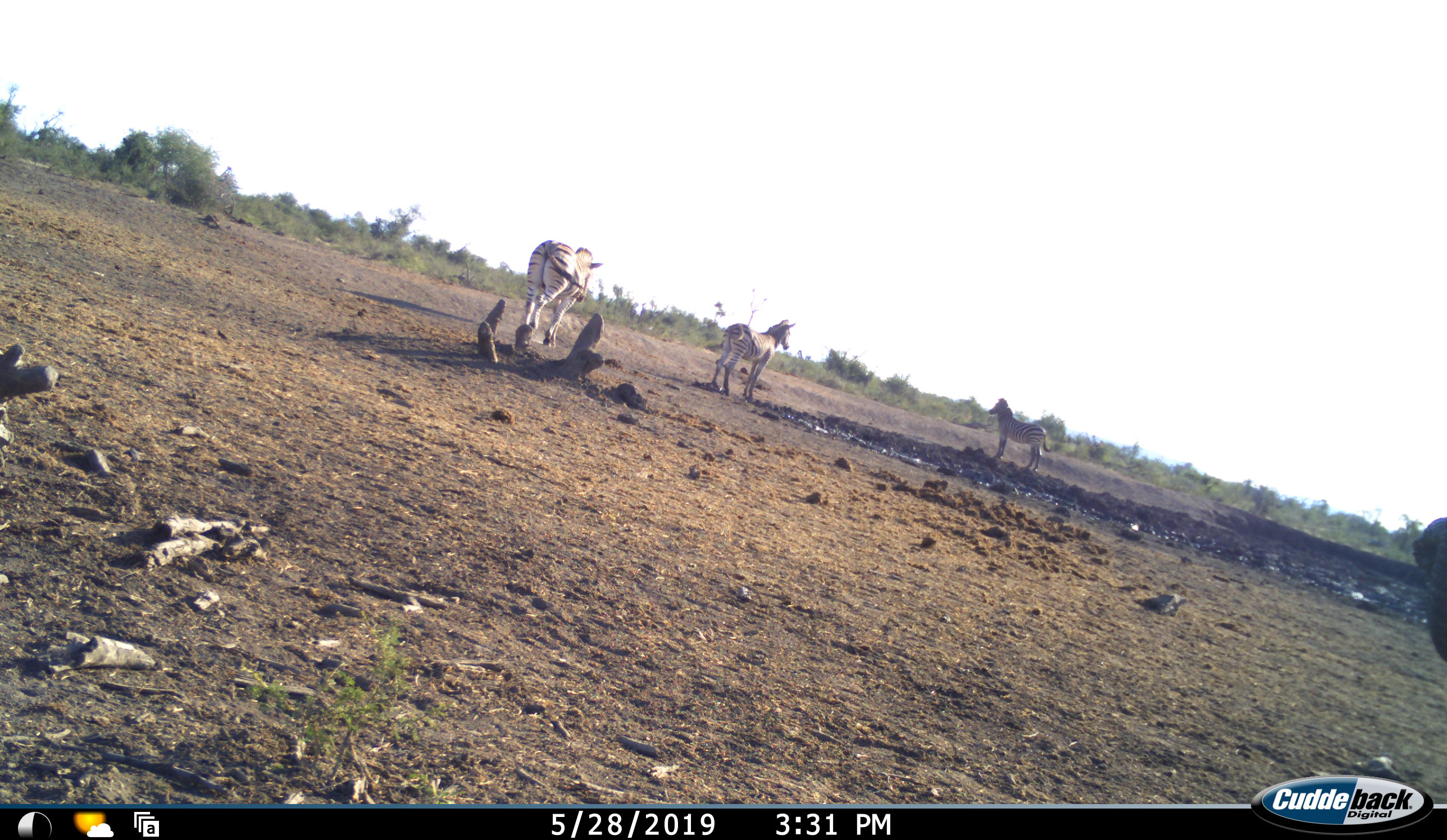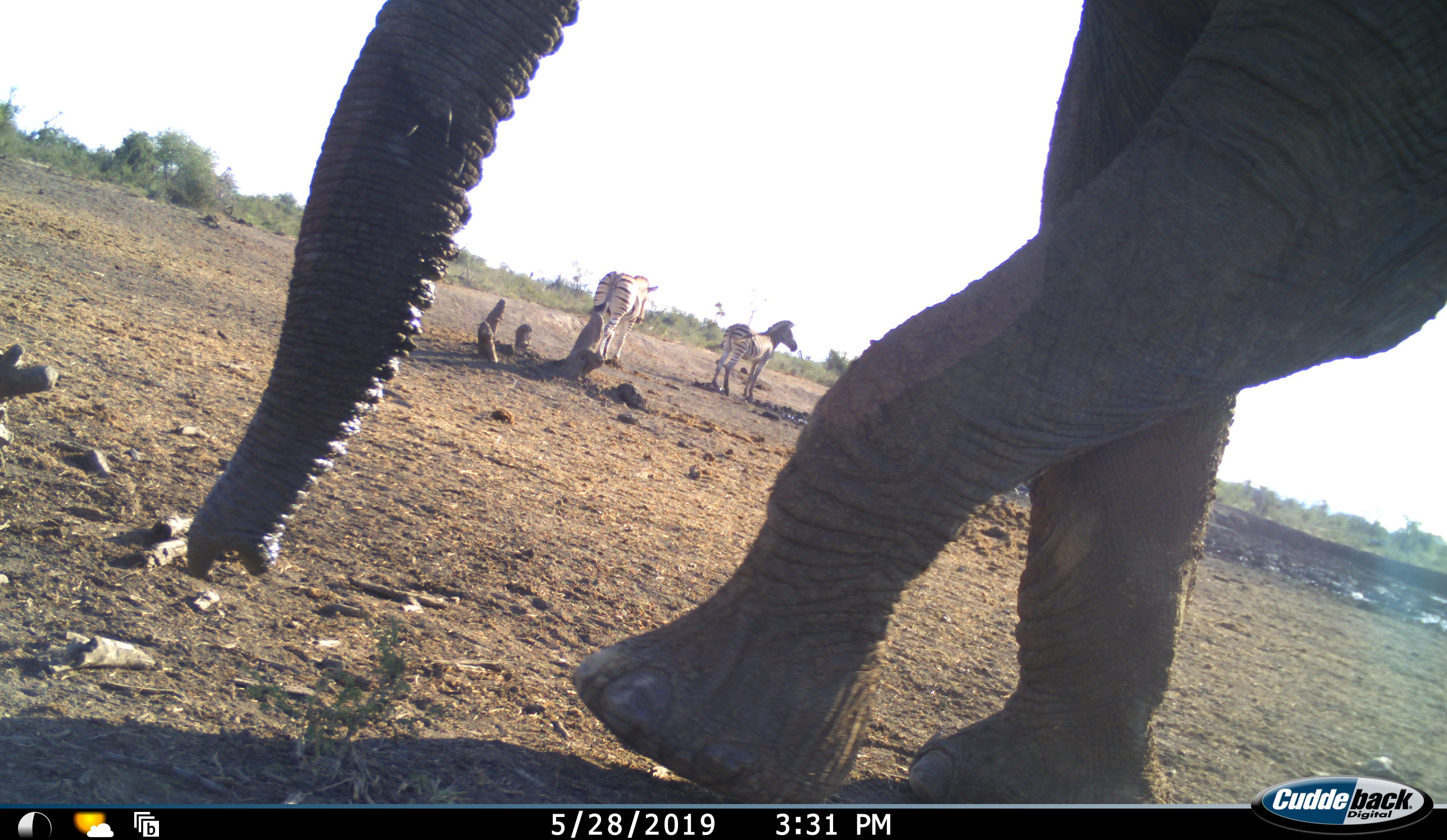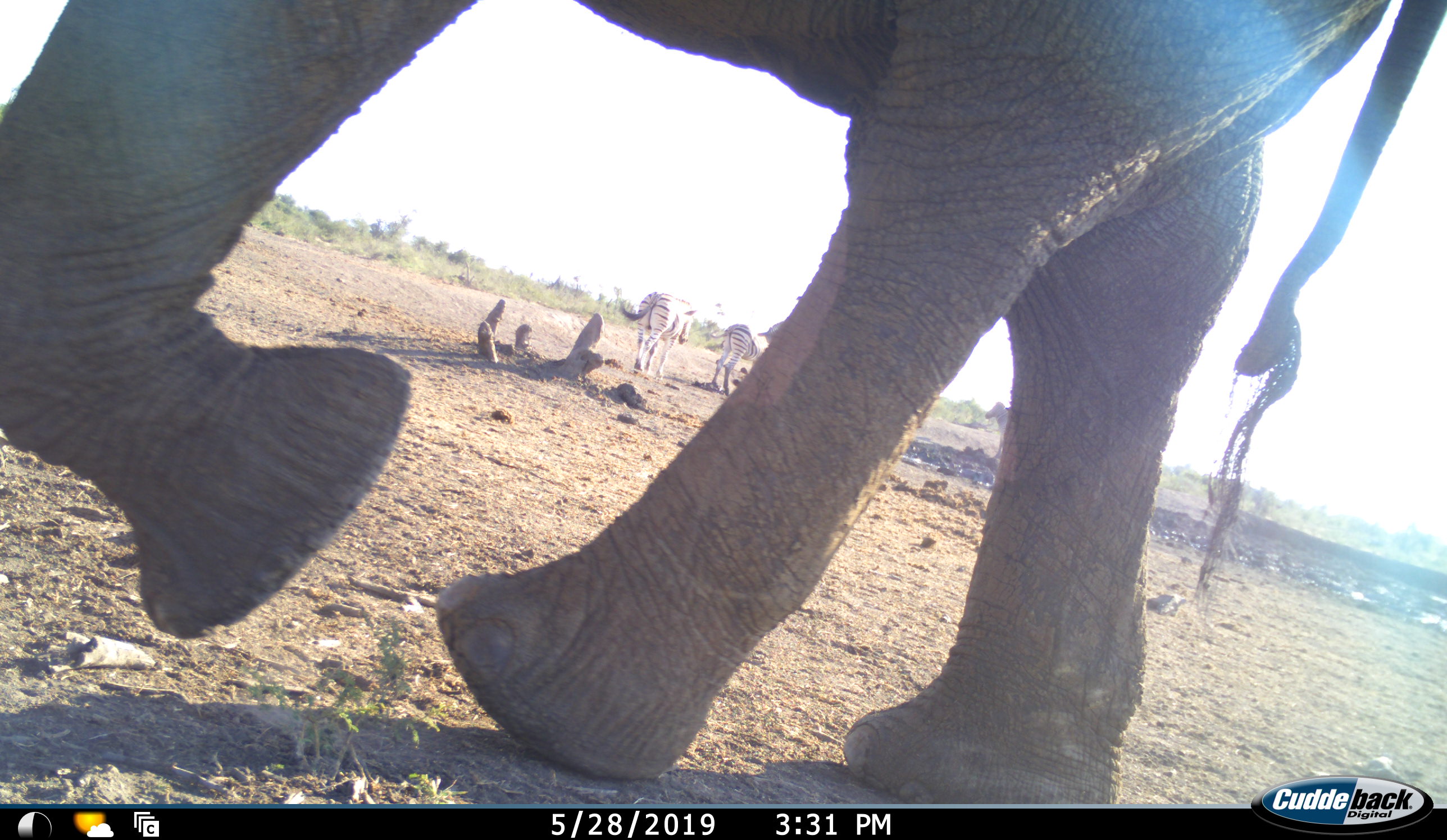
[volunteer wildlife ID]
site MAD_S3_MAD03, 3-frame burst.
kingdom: Animalia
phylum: Chordata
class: Mammalia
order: Proboscidea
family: Elephantidae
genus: Loxodonta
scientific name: Loxodonta africana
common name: african bush elephant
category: elephant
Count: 1.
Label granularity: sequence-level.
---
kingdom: Animalia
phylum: Chordata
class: Mammalia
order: Perissodactyla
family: Equidae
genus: Equus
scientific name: Equus quagga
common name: plains zebra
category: zebraplains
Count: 3.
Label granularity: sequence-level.